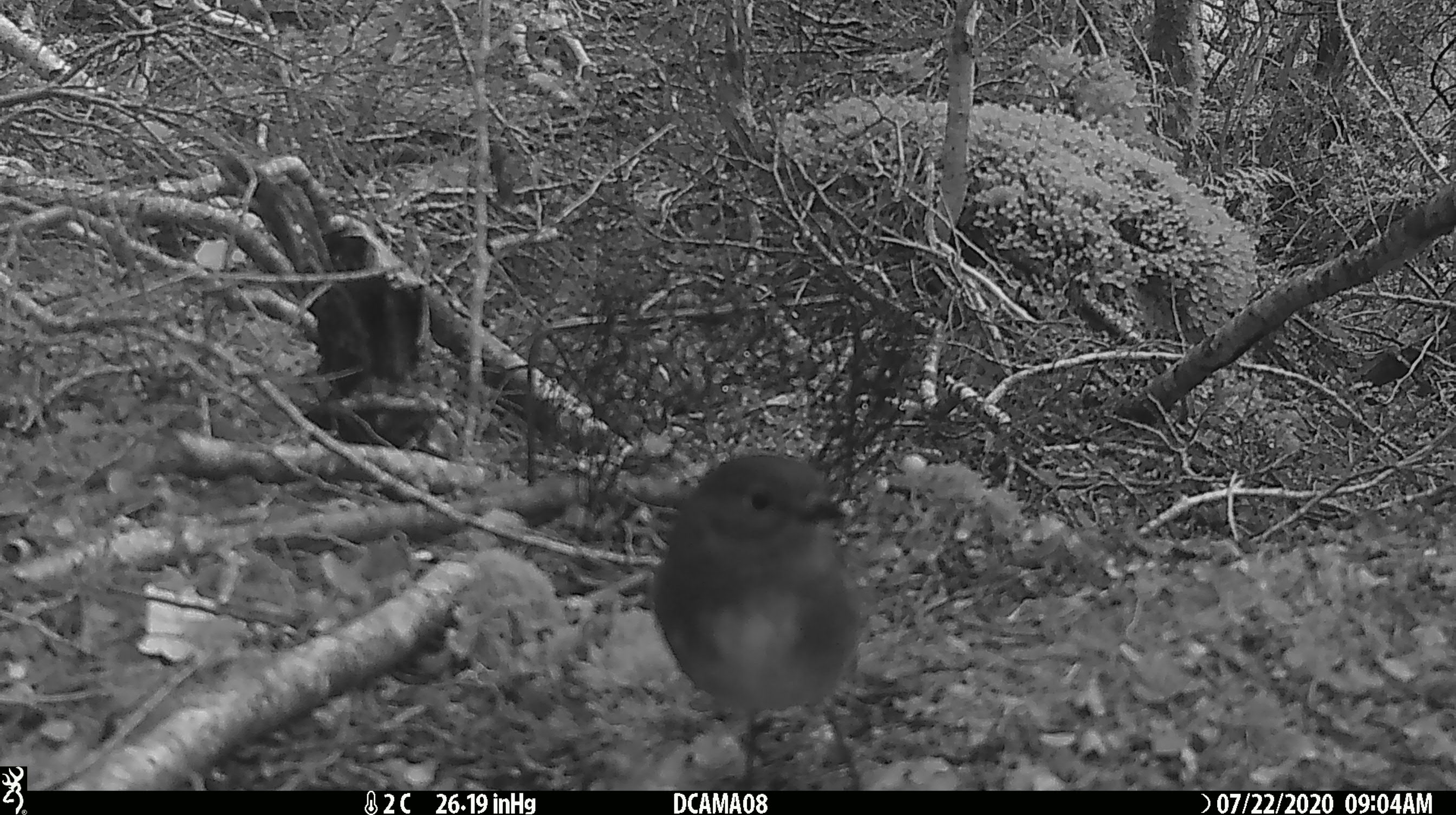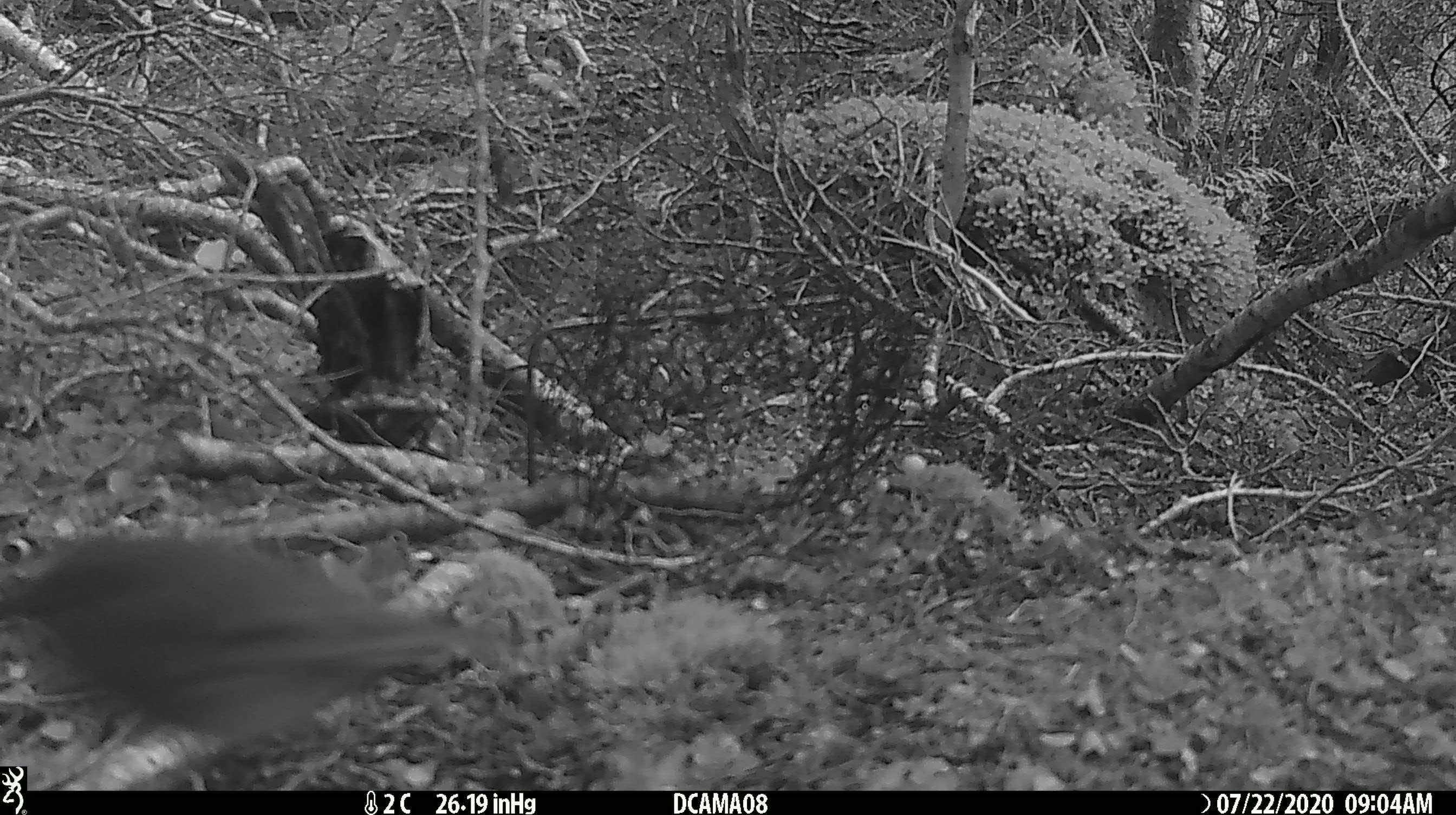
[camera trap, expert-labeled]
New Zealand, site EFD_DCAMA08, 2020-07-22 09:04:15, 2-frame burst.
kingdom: Animalia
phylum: Chordata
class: Aves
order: Passeriformes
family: Petroicidae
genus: Petroica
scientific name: Petroica australis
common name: new zealand robin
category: robin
Robin (new zealand robin) (Petroica australis).